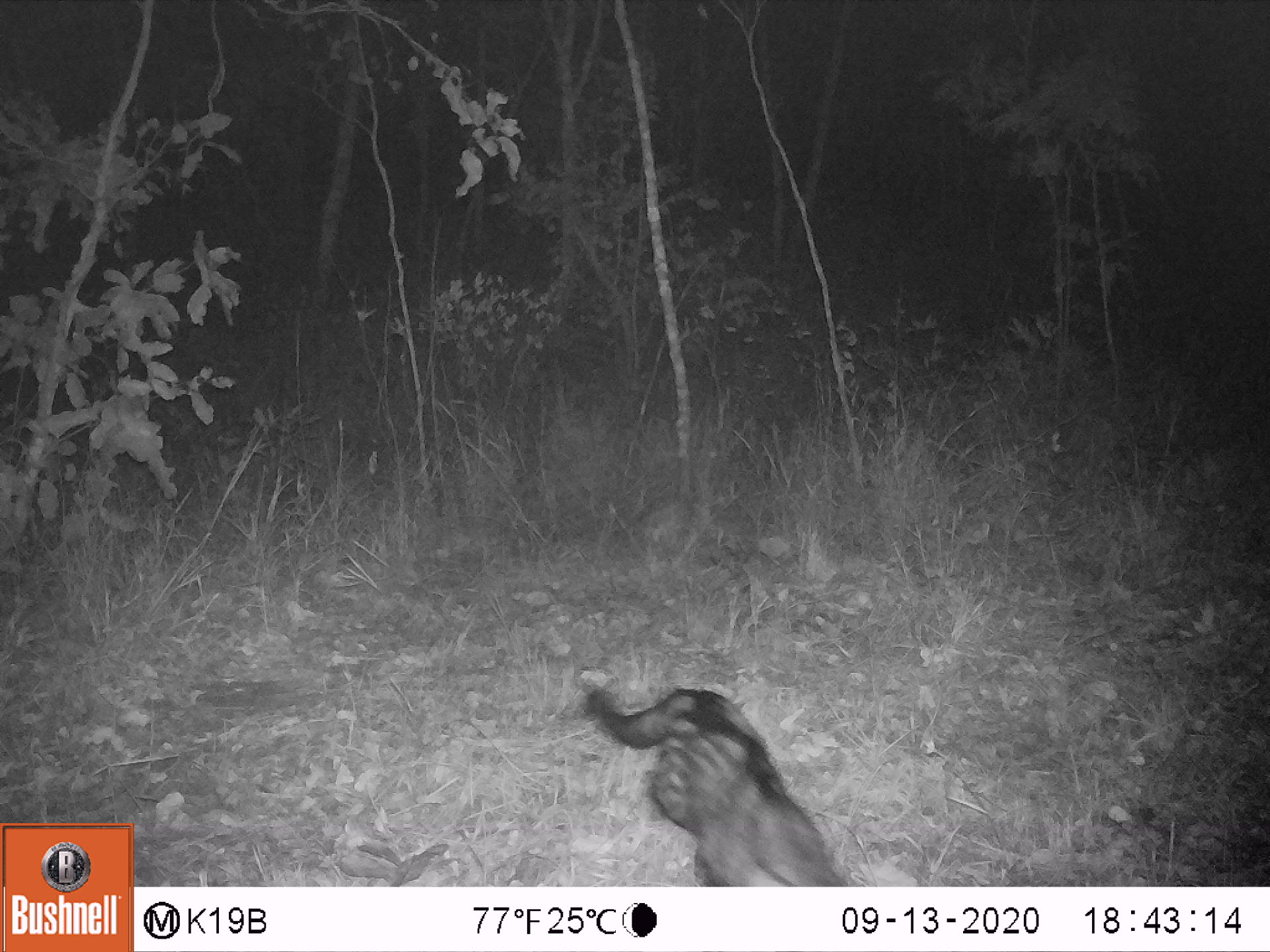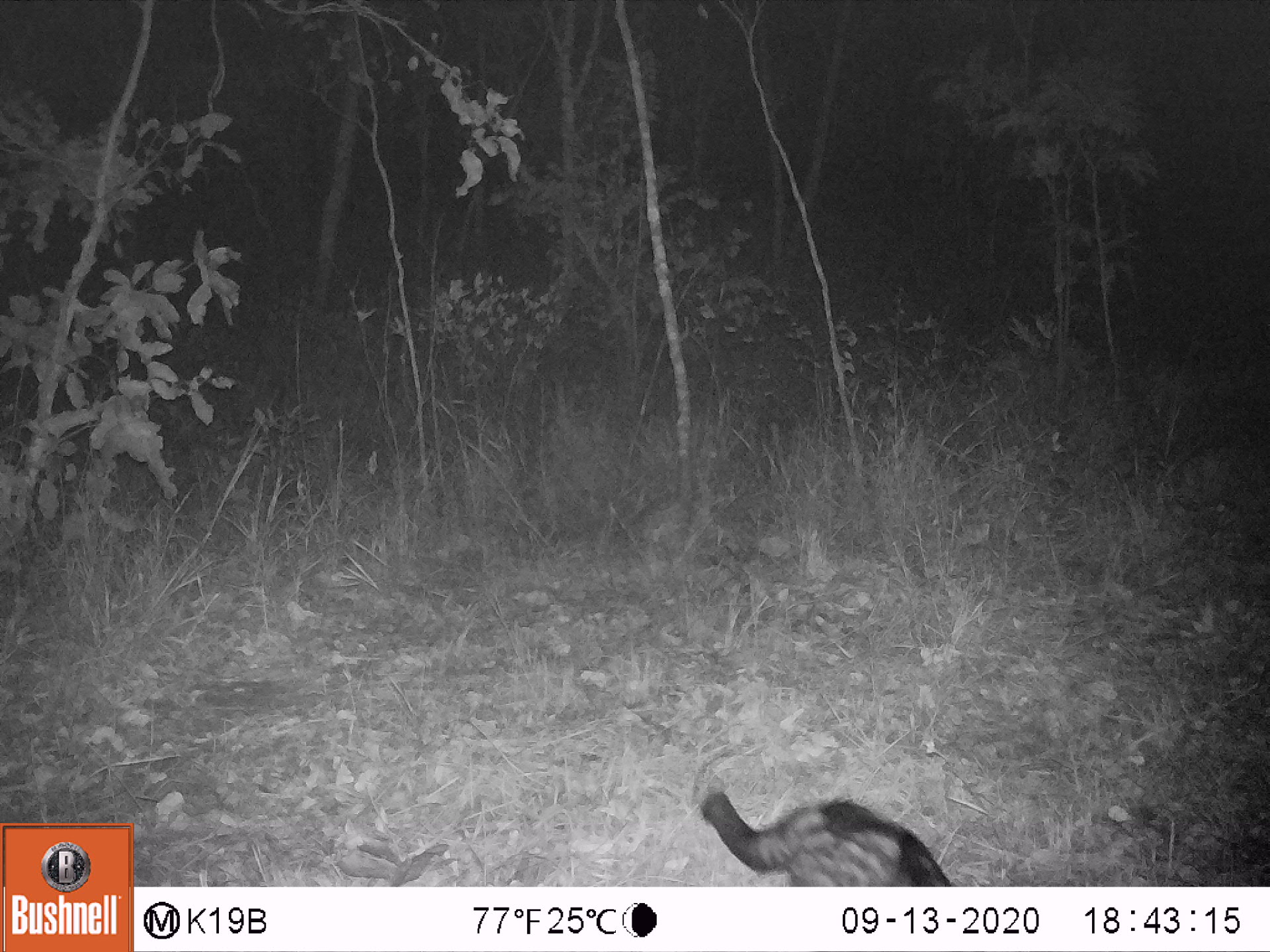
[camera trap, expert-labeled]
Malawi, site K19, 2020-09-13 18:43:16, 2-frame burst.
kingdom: Animalia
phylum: Chordata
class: Mammalia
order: Carnivora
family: Viverridae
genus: Civettictis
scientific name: Civettictis civetta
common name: african civet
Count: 1.